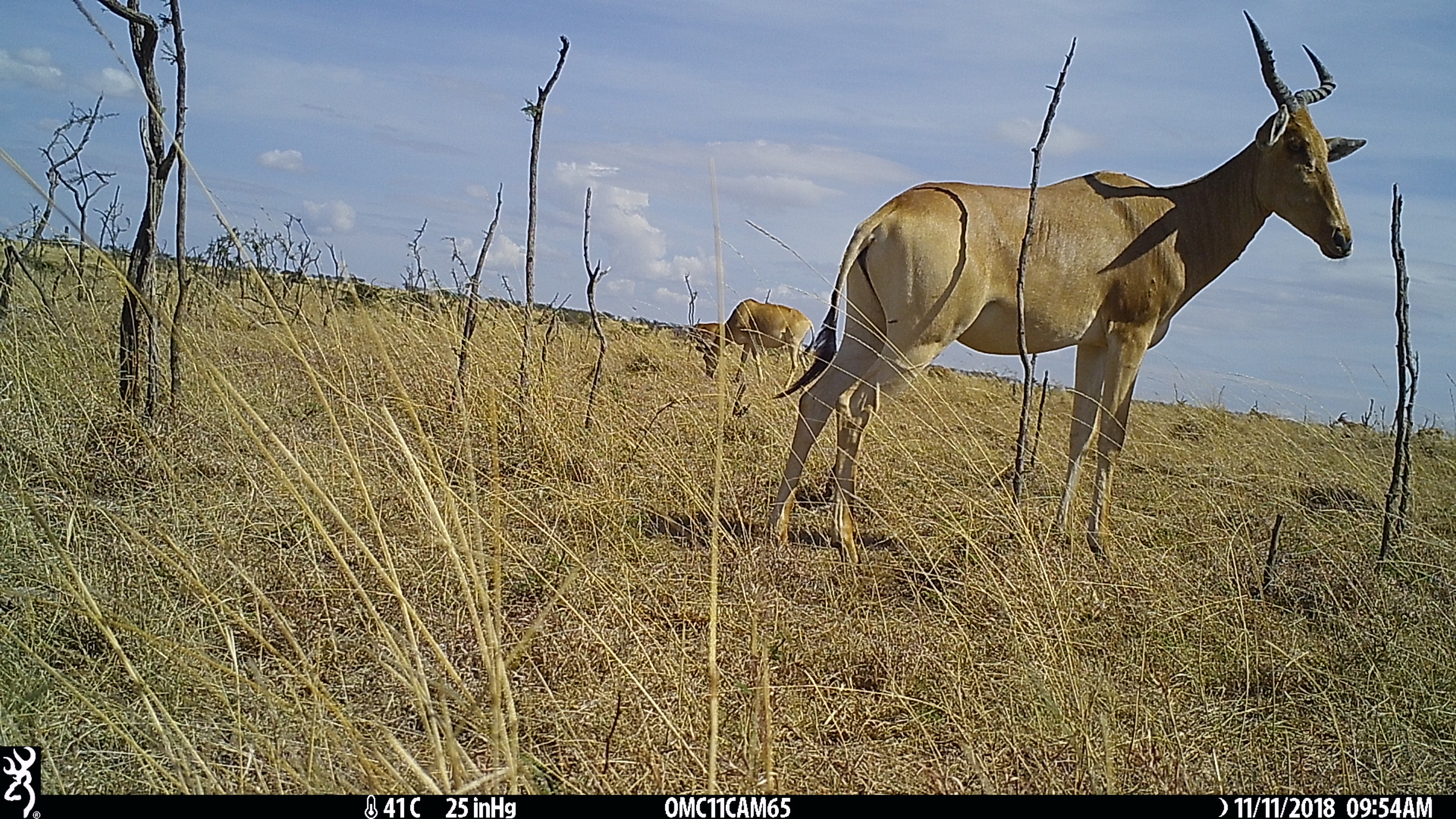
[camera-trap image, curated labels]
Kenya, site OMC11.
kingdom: Animalia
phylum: Chordata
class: Mammalia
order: Artiodactyla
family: Bovidae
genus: Alcelaphus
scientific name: Alcelaphus buselaphus cokii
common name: coke's hartebeest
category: hartebeest cokes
Hartebeest cokes (coke's hartebeest) (Alcelaphus buselaphus cokii).